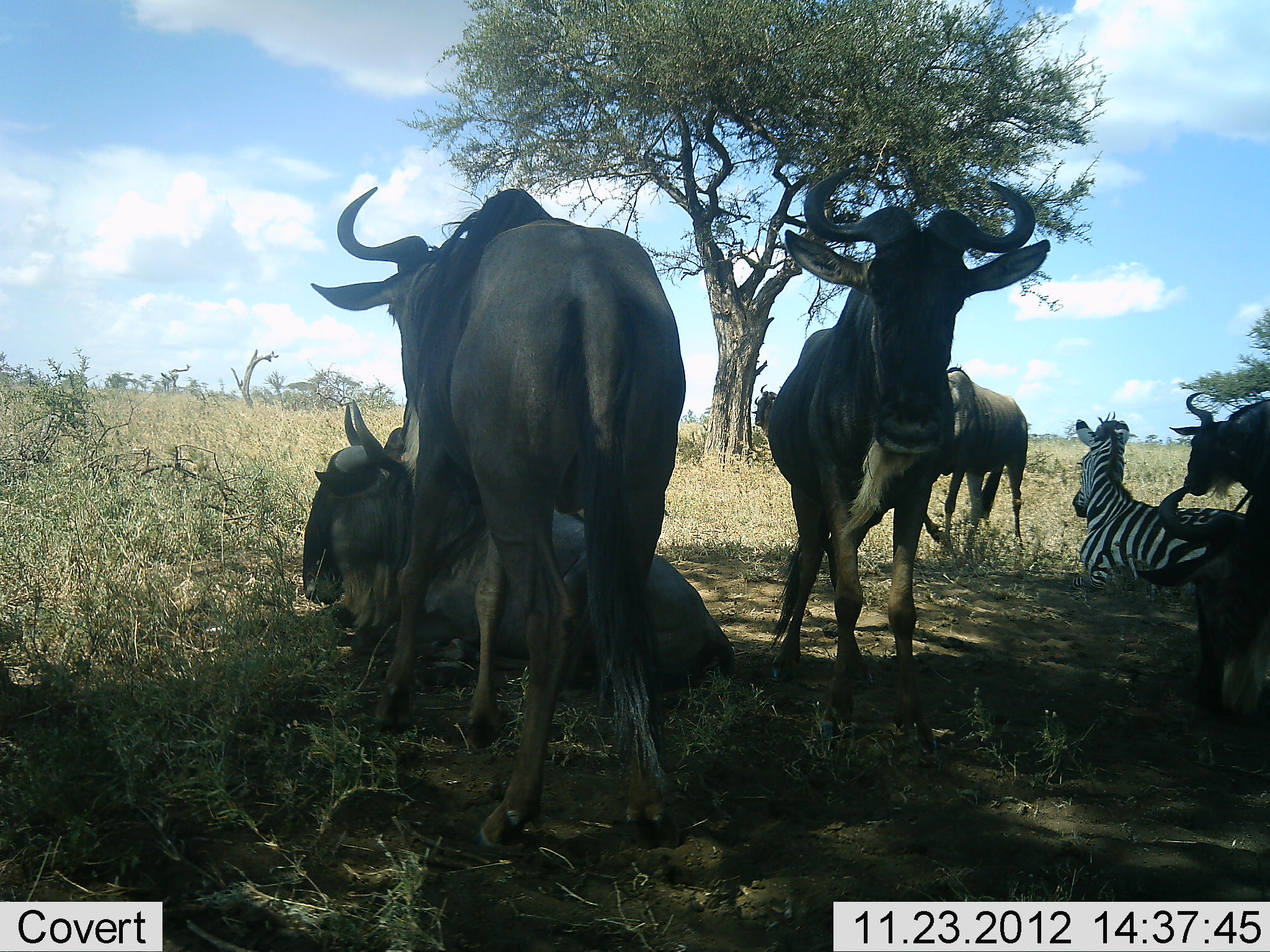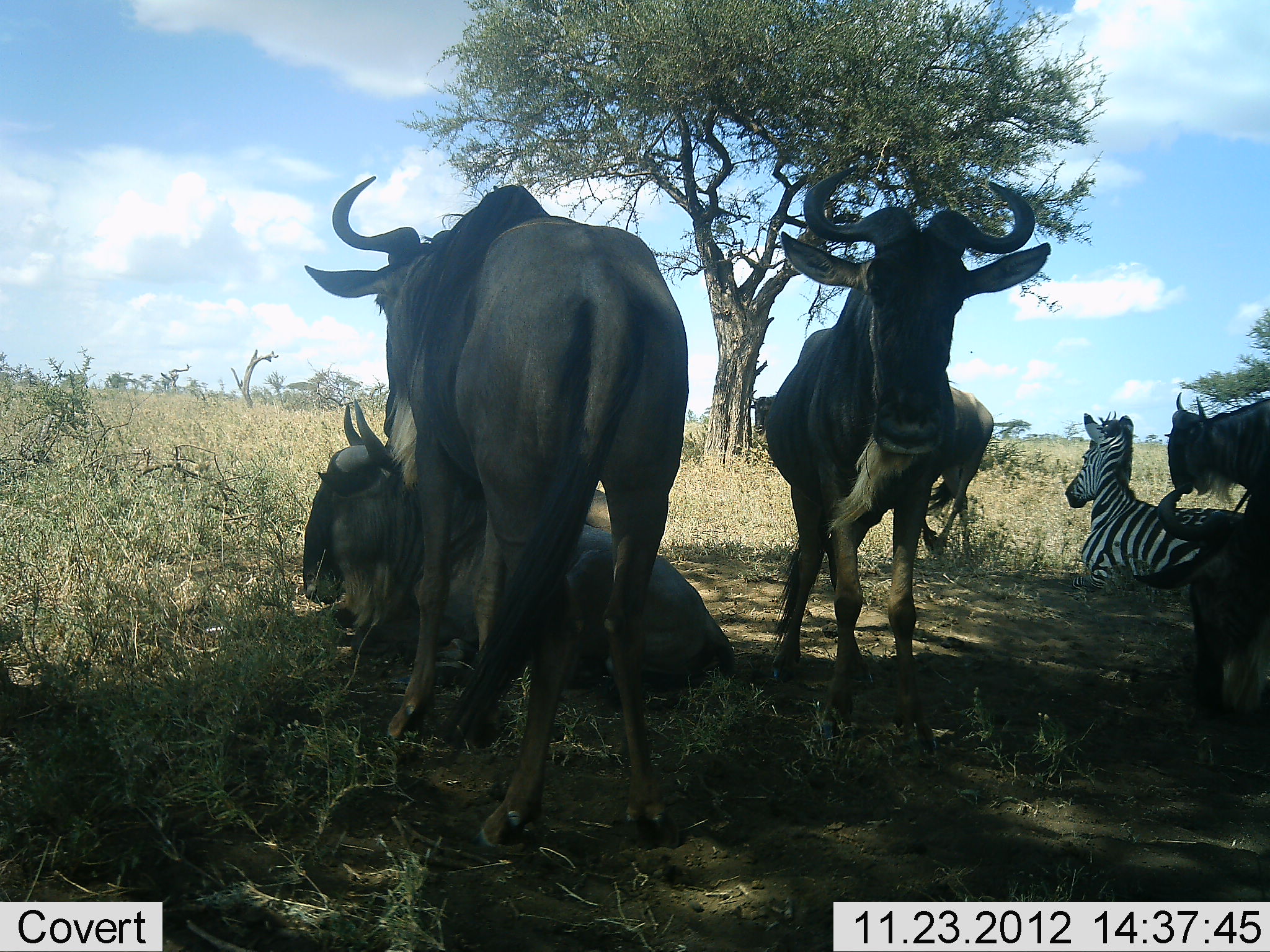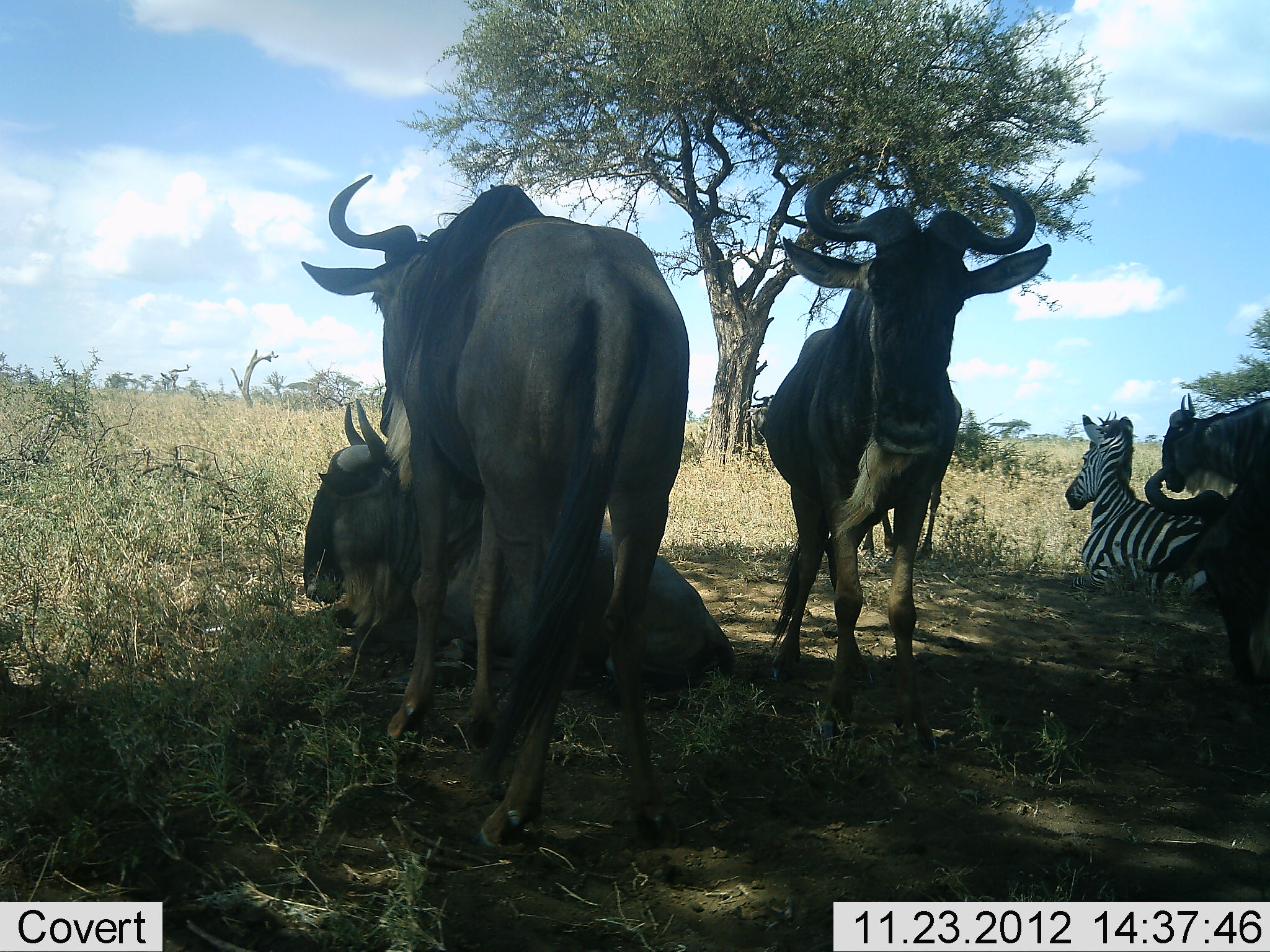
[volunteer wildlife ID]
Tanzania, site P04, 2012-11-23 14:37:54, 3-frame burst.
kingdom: Animalia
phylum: Chordata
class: Mammalia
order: Artiodactyla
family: Bovidae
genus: Connochaetes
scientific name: Connochaetes taurinus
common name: blue wildebeest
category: wildebeest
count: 6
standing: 91%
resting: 100%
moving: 36%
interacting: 0%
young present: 0%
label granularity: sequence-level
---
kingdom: Animalia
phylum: Chordata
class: Mammalia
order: Perissodactyla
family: Equidae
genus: Equus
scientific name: Equus quagga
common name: plains zebra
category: zebra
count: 1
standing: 0%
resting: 100%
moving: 0%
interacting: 0%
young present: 0%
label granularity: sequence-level